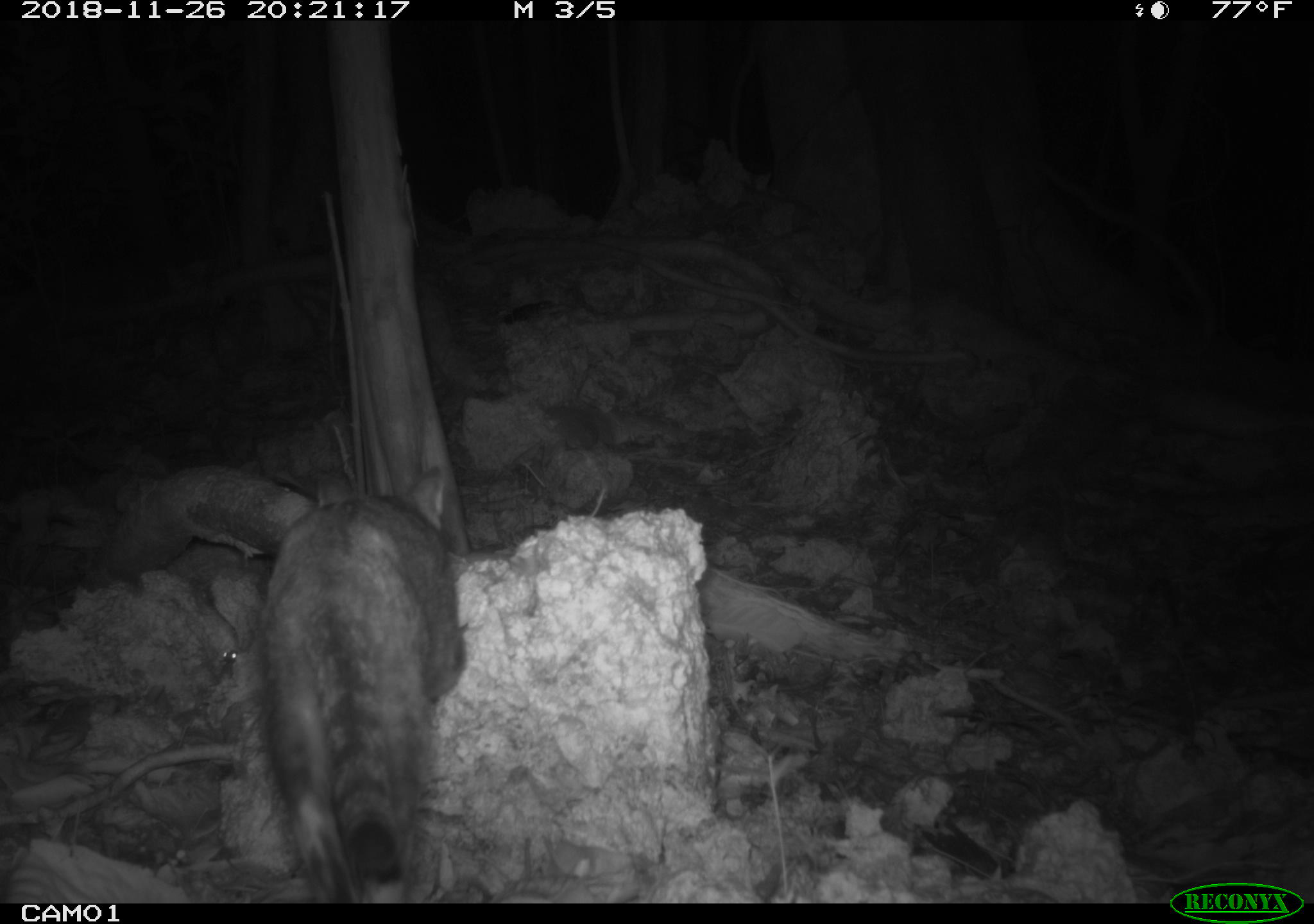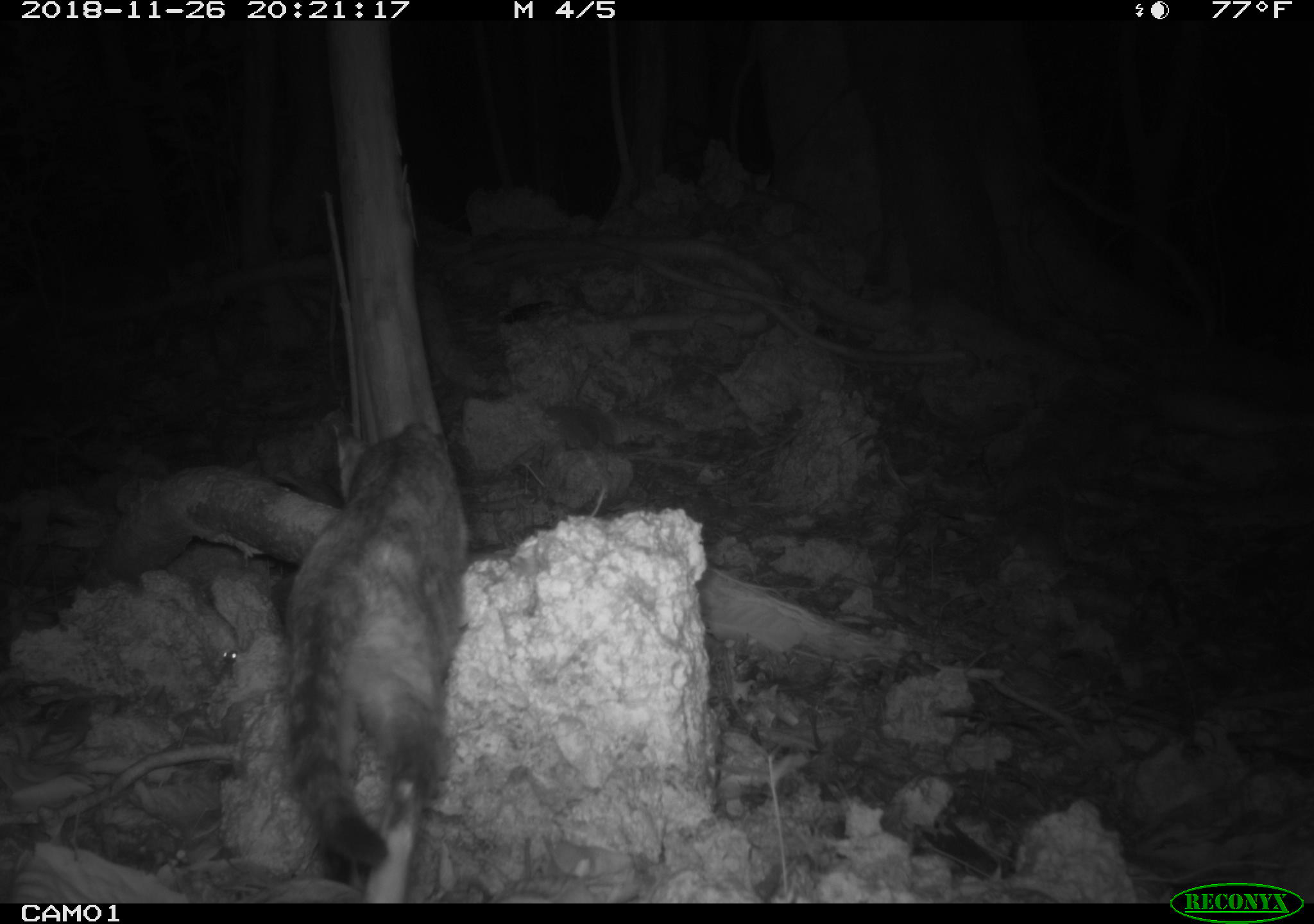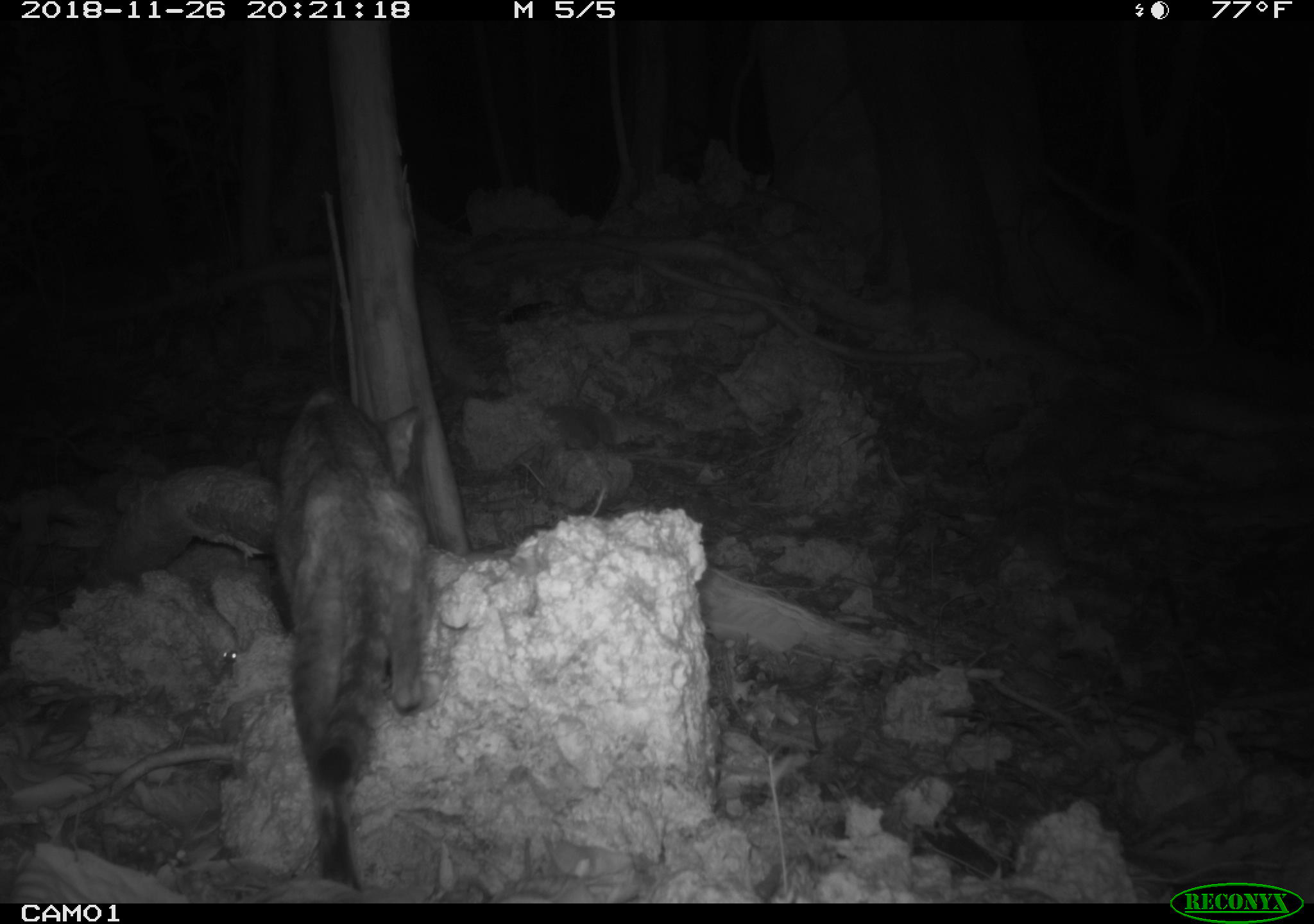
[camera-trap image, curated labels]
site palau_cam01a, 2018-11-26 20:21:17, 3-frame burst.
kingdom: Animalia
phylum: Chordata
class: Mammalia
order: Carnivora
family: Felidae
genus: Felis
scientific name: Felis catus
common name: cat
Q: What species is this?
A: Cat (Felis catus).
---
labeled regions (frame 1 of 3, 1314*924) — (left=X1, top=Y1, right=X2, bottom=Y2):
cat: (left=242, top=450, right=497, bottom=901)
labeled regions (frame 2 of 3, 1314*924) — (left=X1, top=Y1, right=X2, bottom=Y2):
cat: (left=276, top=420, right=467, bottom=896)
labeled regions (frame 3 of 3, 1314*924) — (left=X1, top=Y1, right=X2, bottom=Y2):
cat: (left=266, top=384, right=438, bottom=889)